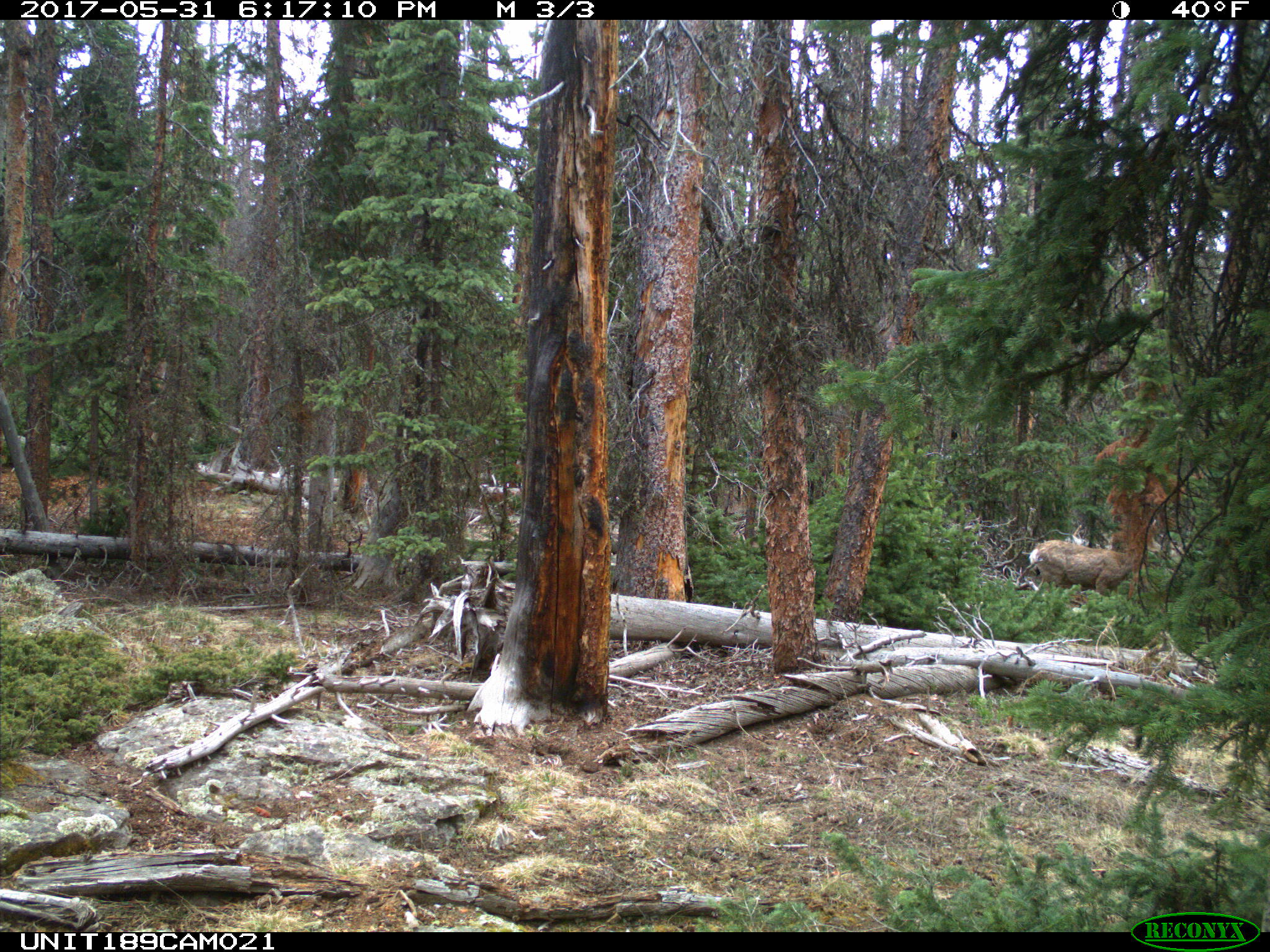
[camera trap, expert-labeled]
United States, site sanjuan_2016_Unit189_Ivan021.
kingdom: Animalia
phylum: Chordata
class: Mammalia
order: Artiodactyla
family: Cervidae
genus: Odocoileus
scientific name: Odocoileus hemionus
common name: mule deer